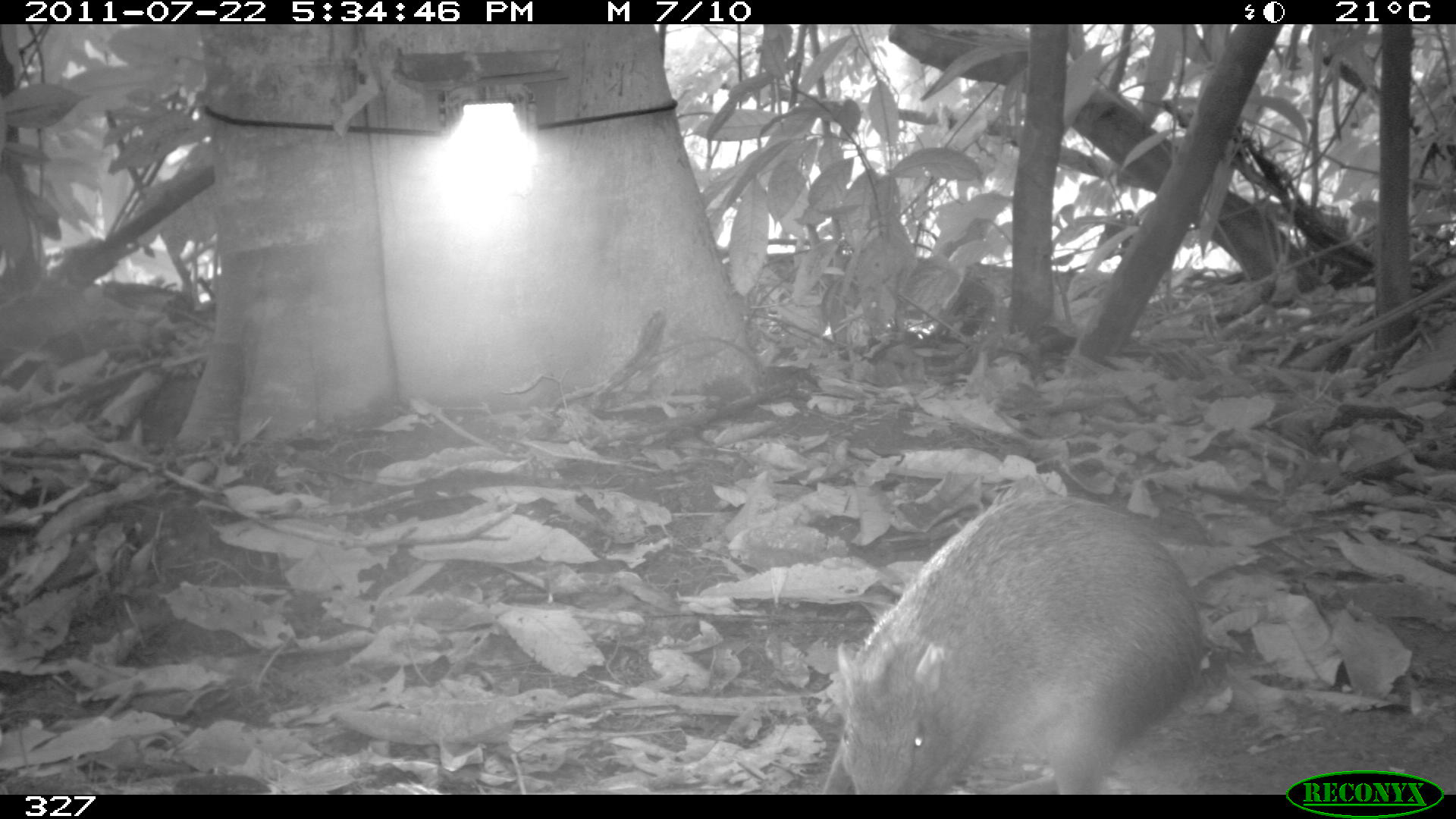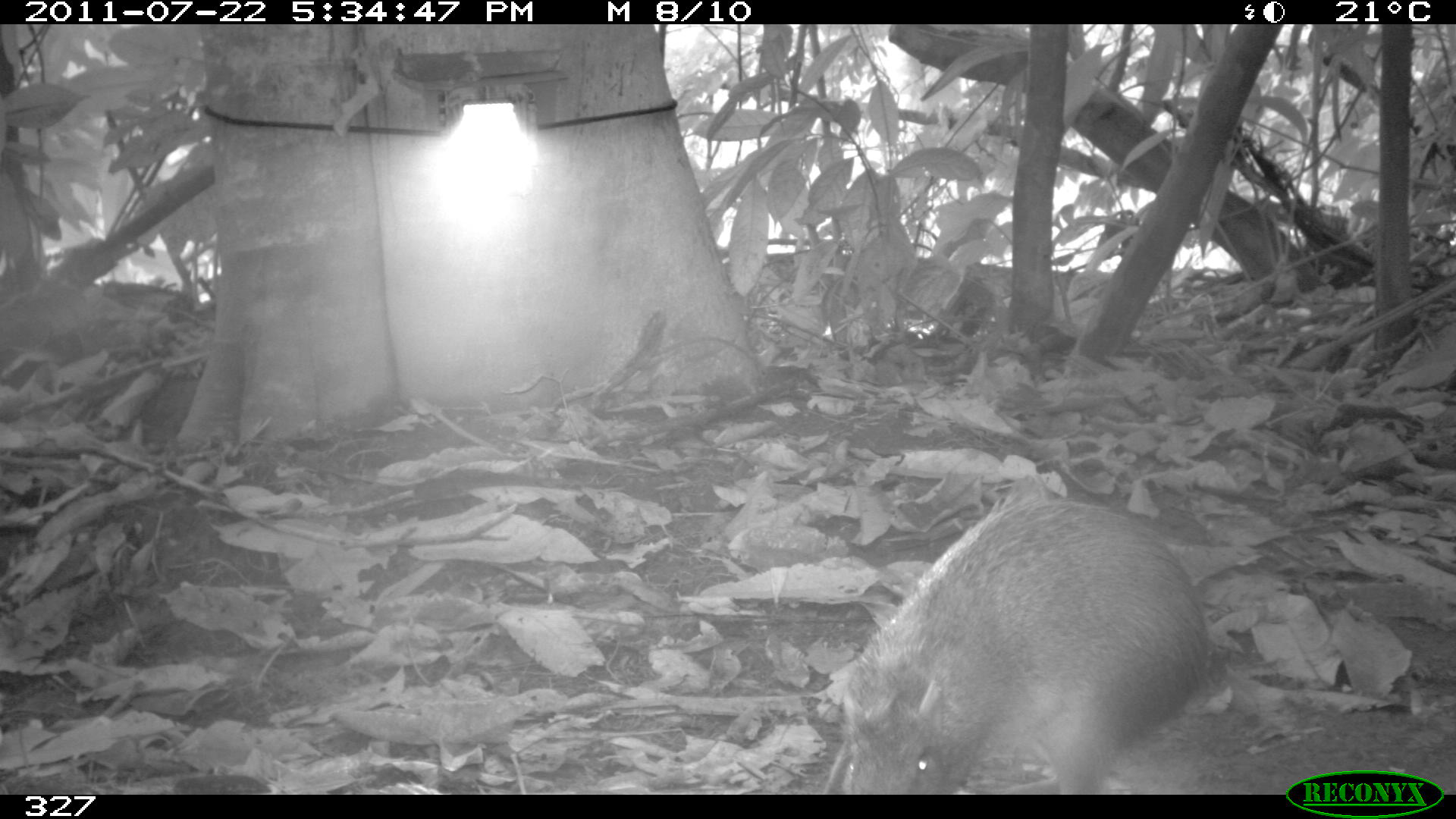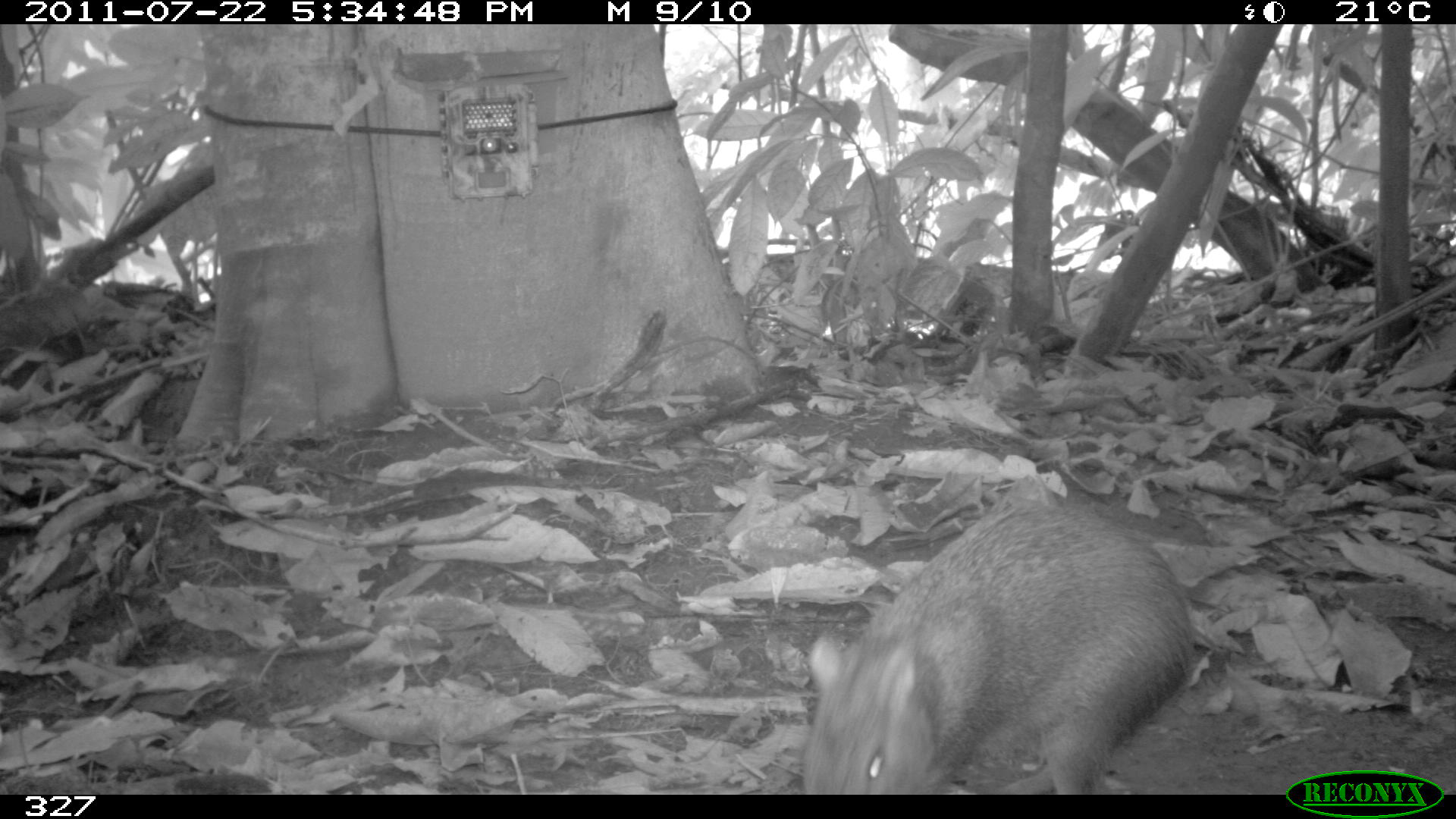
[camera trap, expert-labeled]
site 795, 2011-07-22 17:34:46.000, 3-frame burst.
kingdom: Animalia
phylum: Chordata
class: Mammalia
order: Rodentia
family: Dasyproctidae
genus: Dasyprocta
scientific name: Dasyprocta punctata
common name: central american agouti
Dasyprocta punctata (central american agouti).